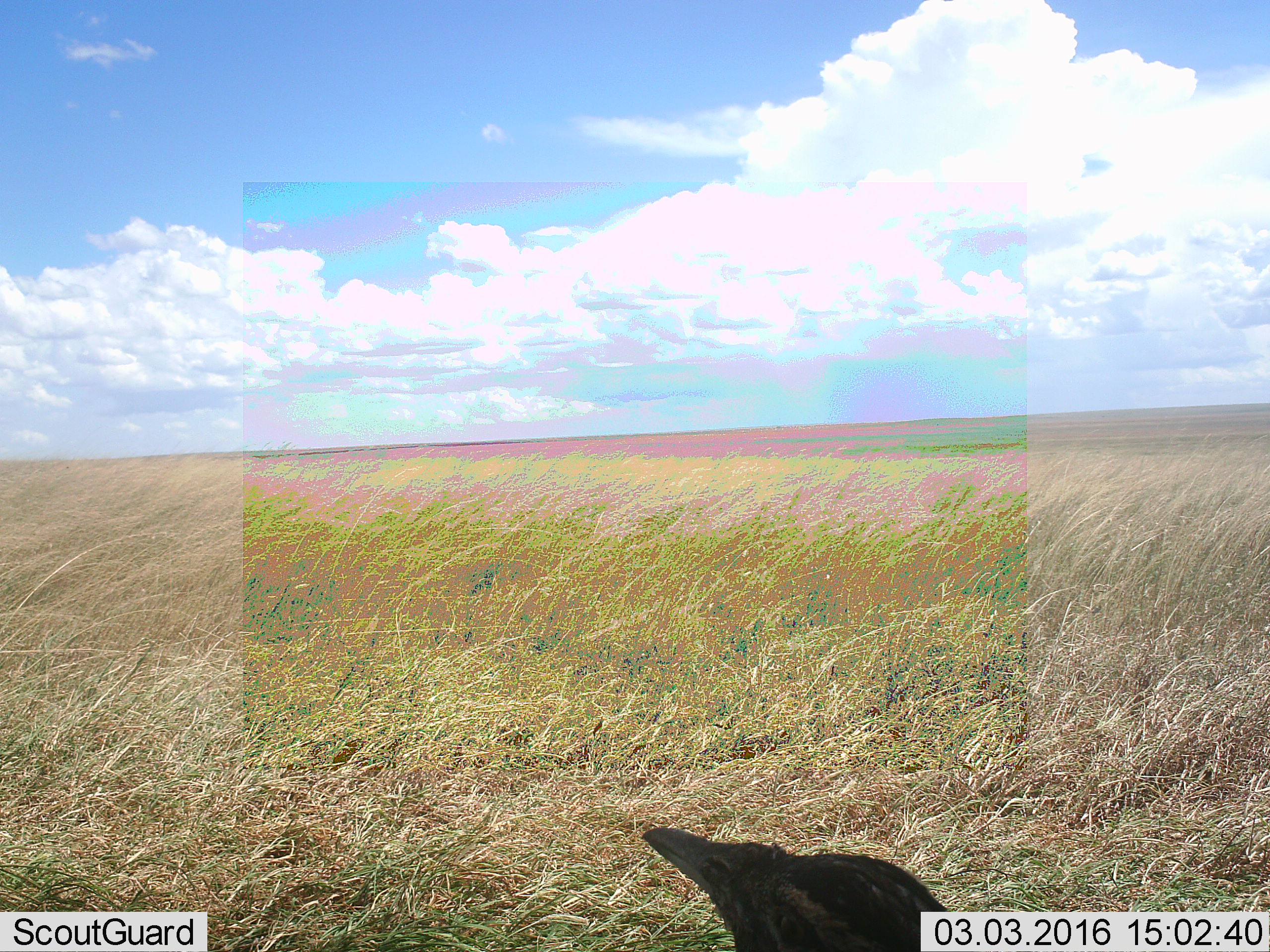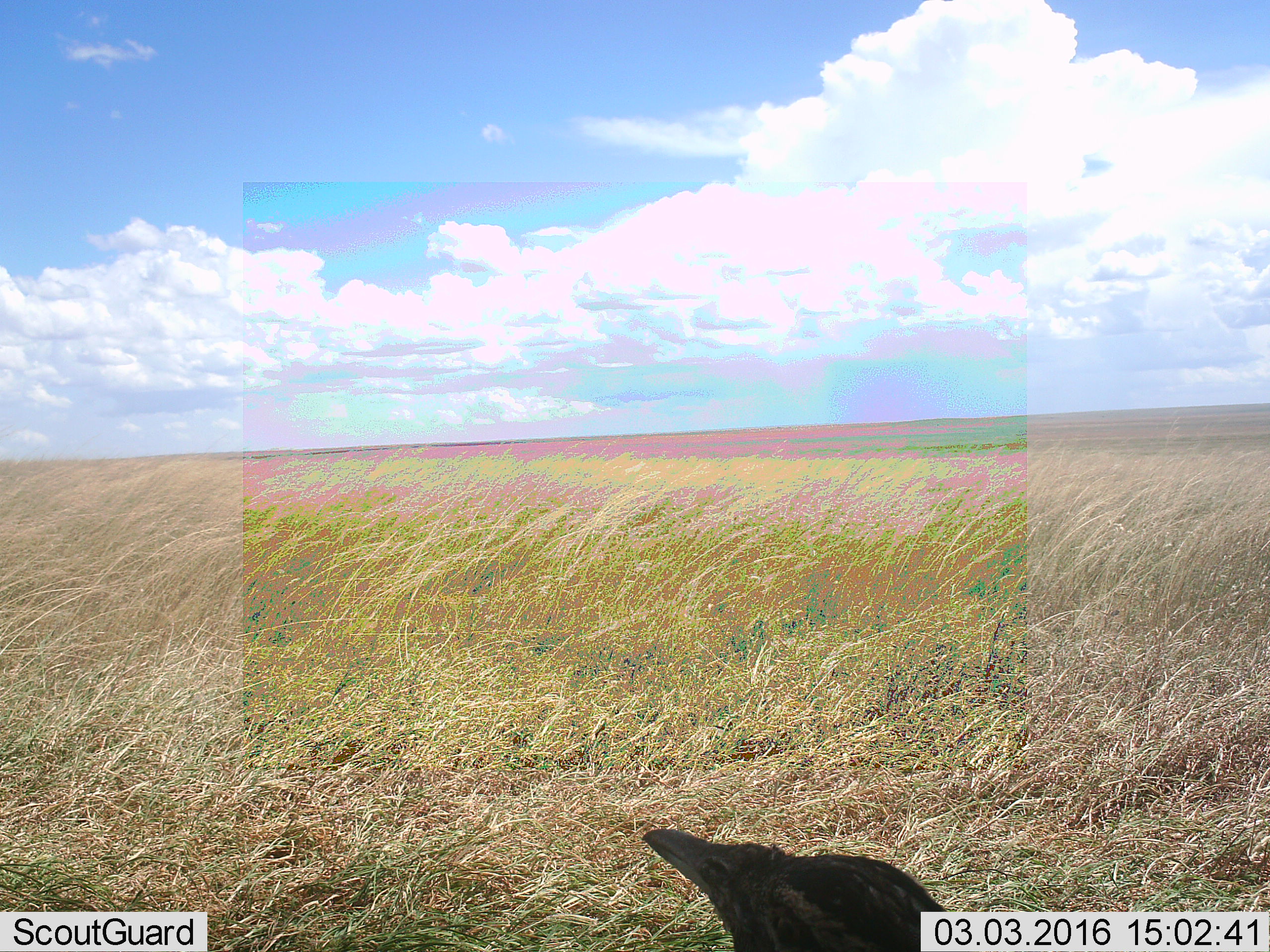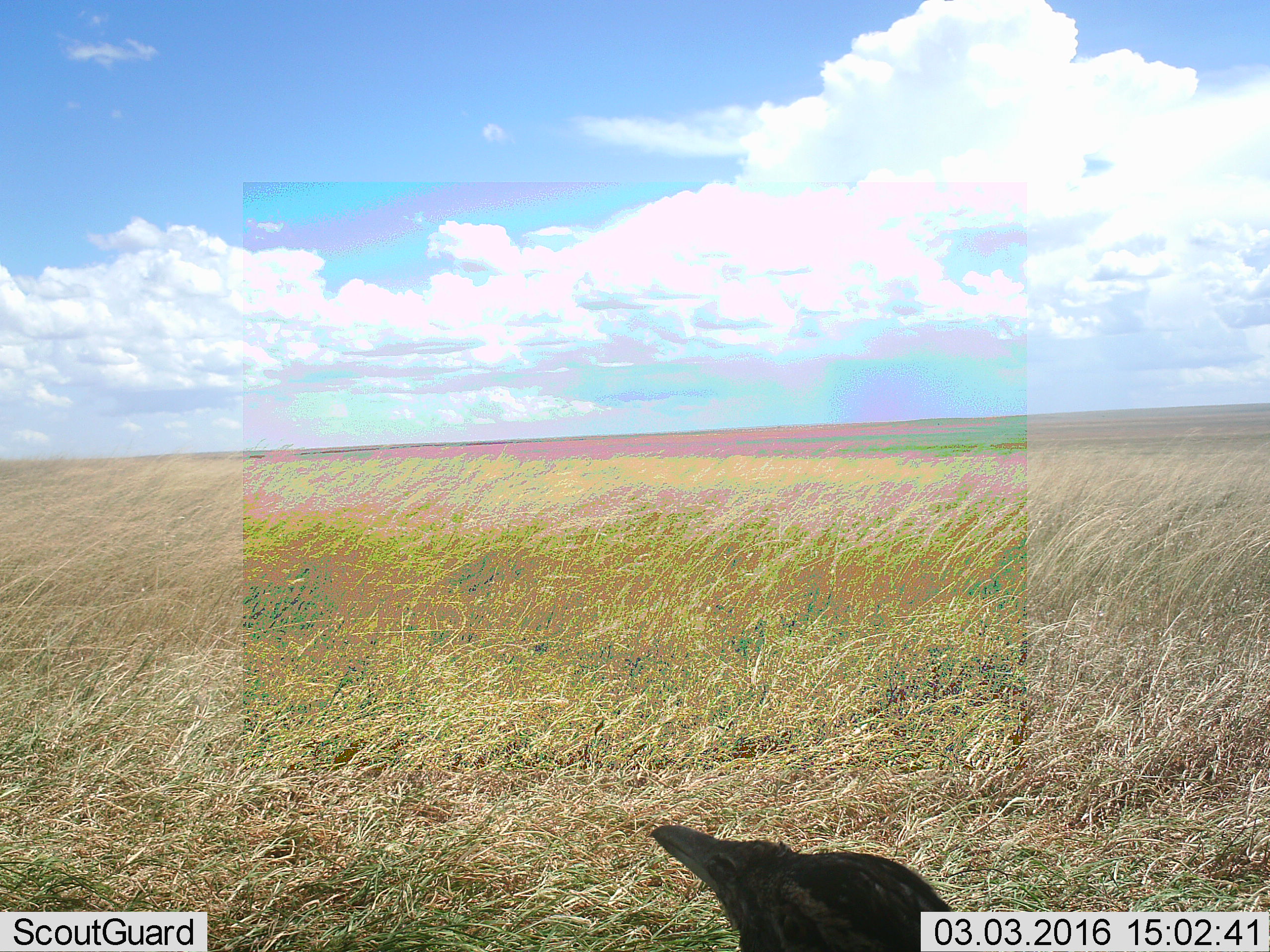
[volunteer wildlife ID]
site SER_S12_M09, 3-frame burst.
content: unidentified animal